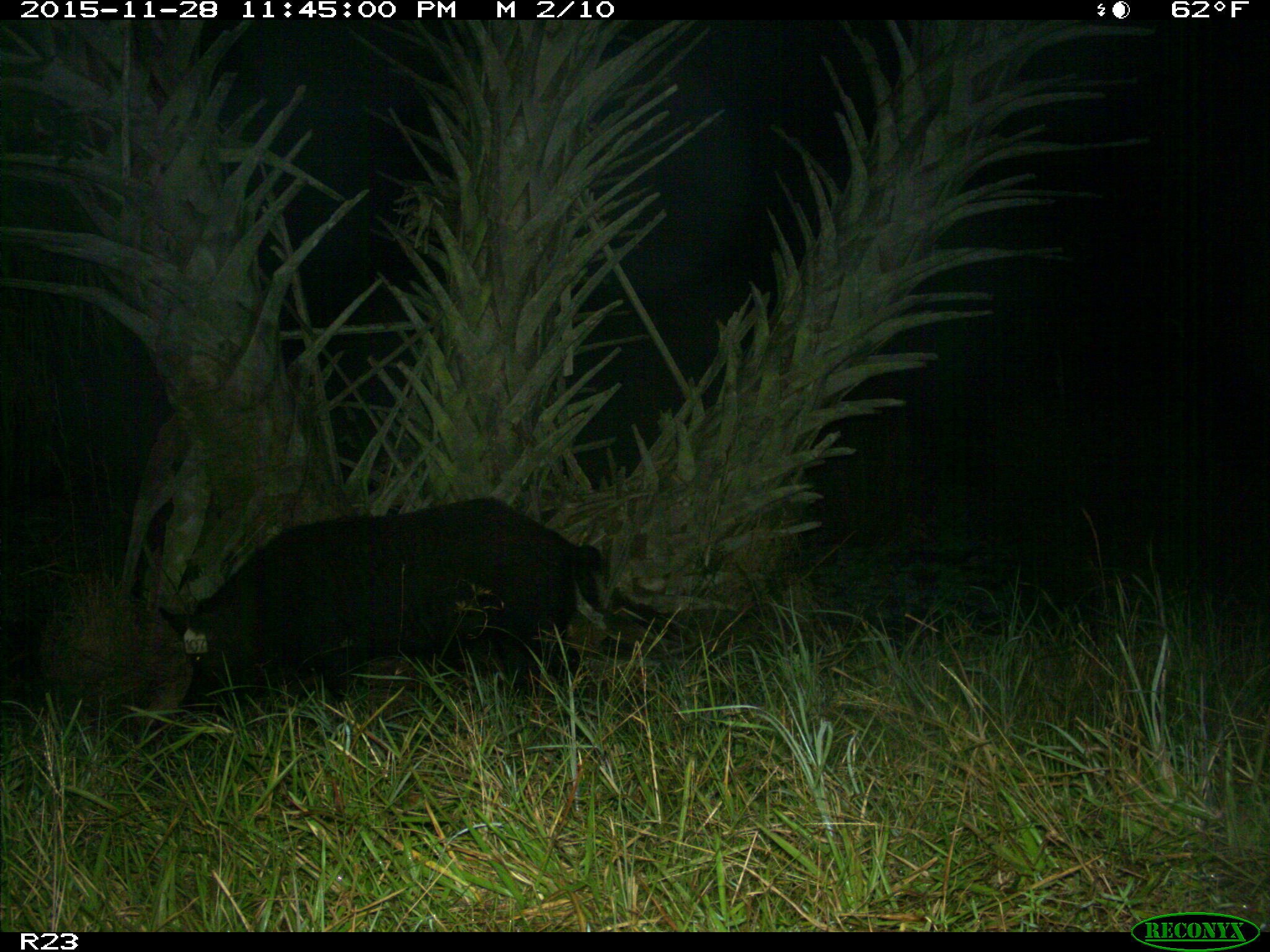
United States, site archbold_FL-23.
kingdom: Animalia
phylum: Chordata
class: Mammalia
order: Artiodactyla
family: Suidae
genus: Sus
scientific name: Sus scrofa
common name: wild boar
Sus scrofa (wild boar).